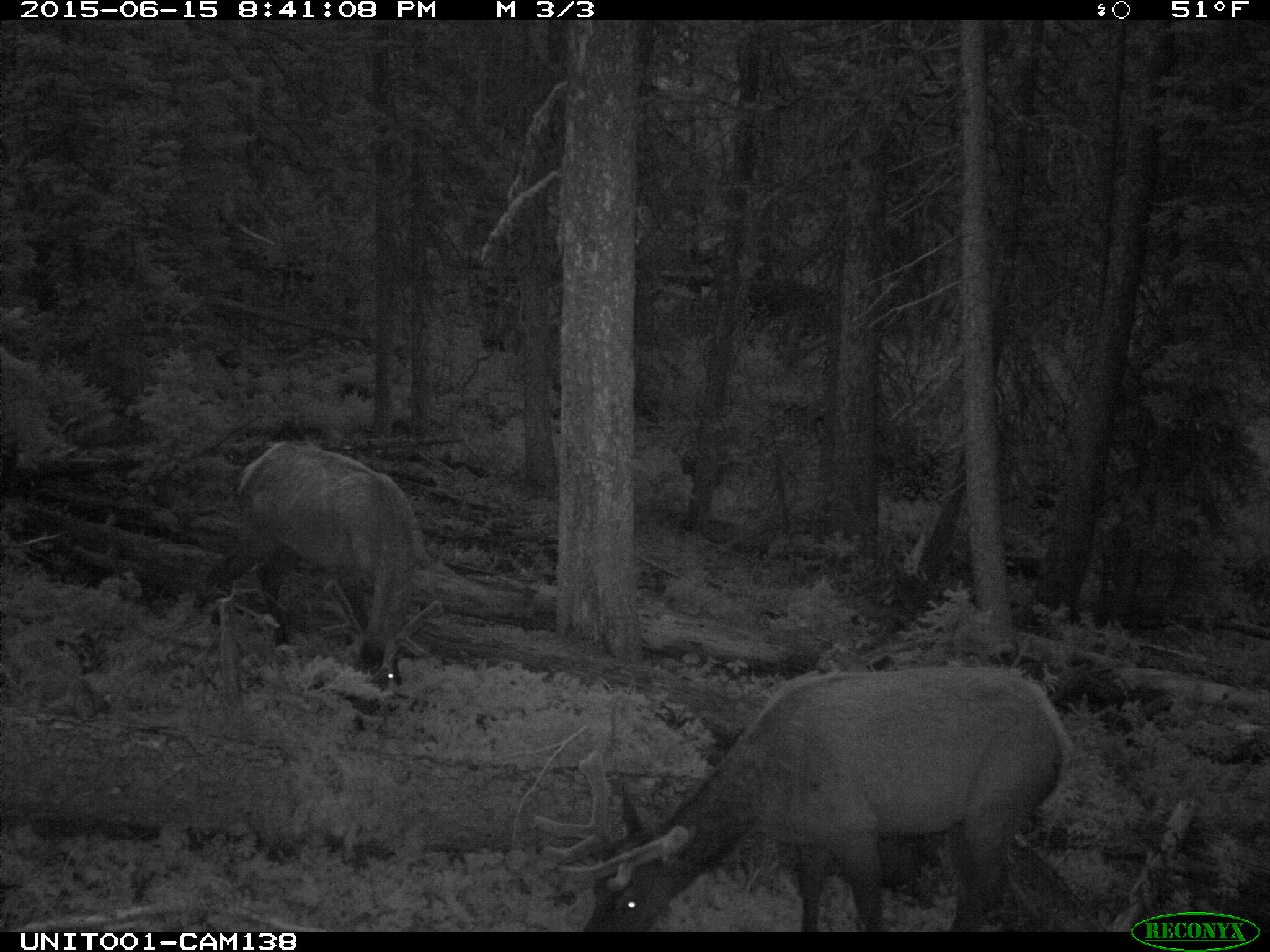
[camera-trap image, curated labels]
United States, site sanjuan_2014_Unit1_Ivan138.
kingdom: Animalia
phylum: Chordata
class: Mammalia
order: Artiodactyla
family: Cervidae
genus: Cervus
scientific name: Cervus elaphus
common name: red deer